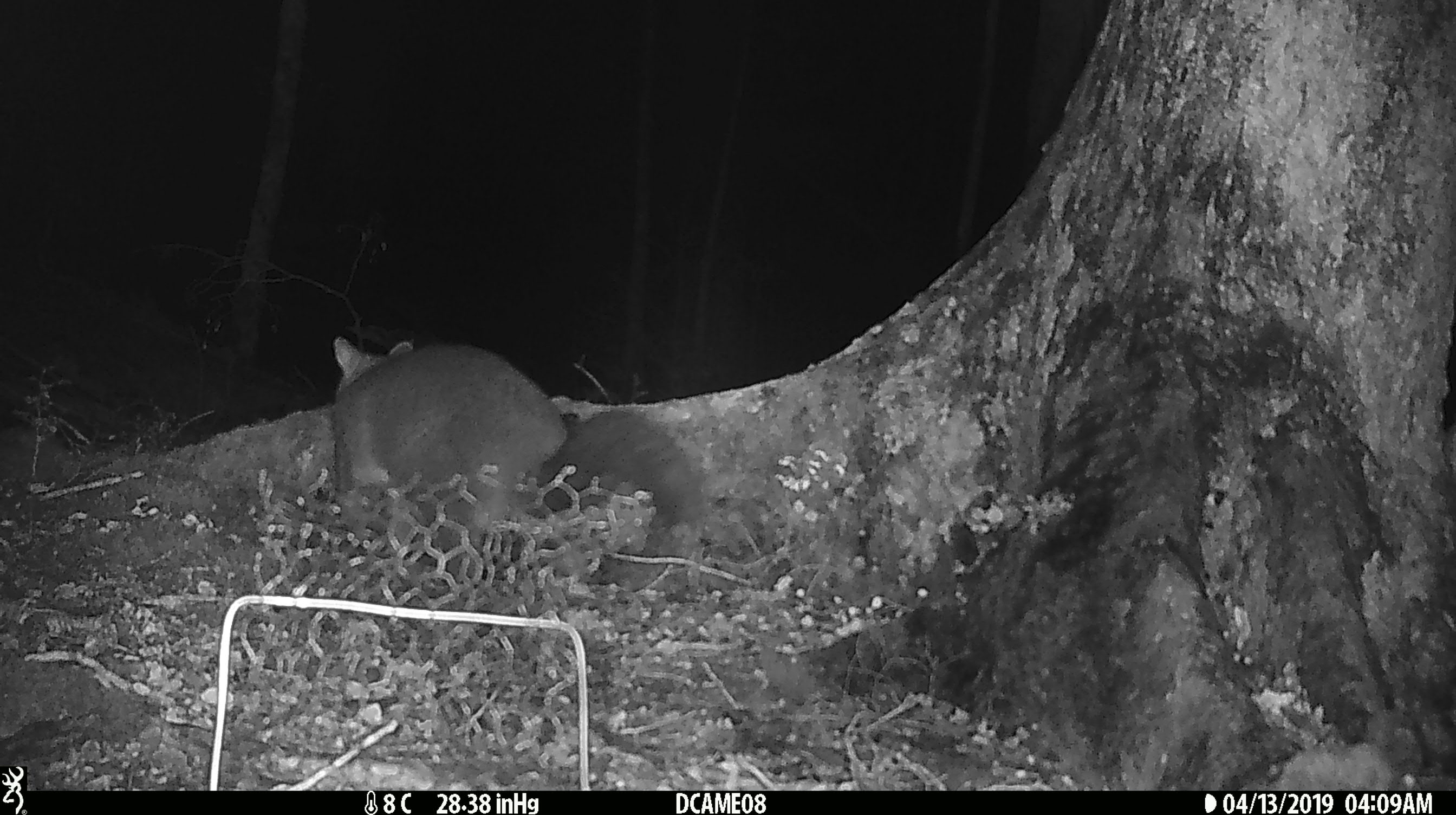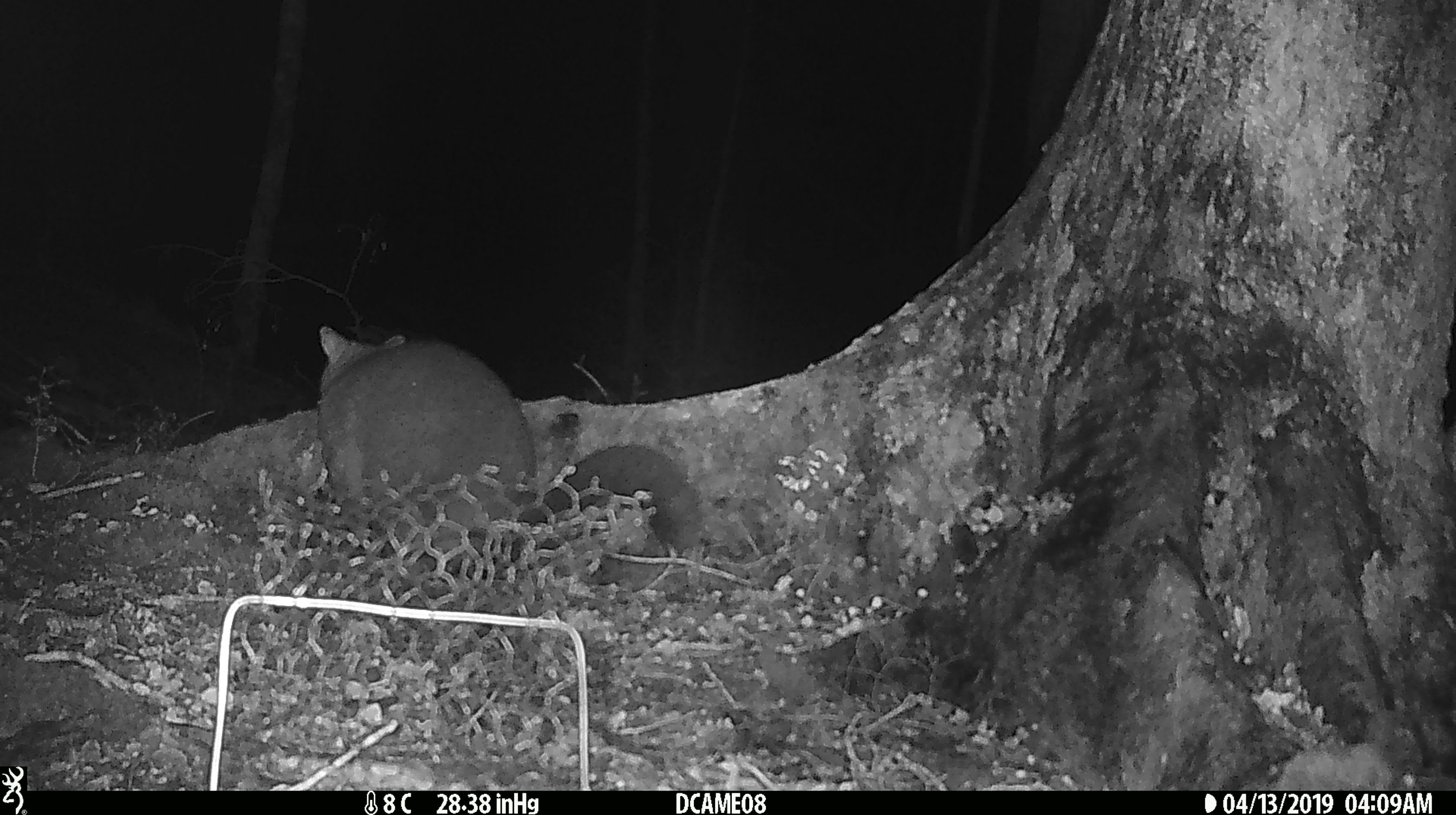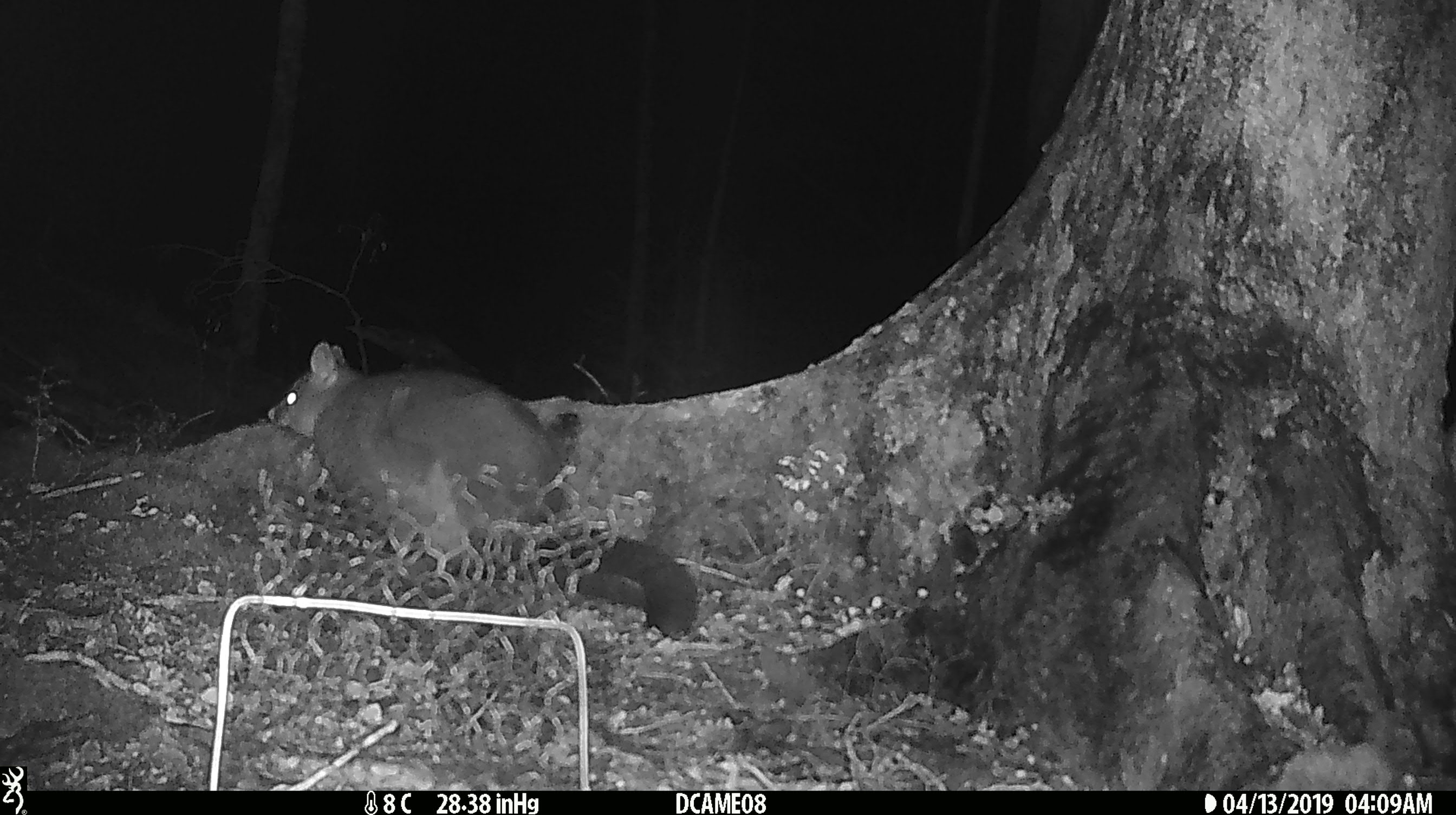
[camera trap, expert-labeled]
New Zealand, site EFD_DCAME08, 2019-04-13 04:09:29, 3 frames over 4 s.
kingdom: Animalia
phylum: Chordata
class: Mammalia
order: Diprotodontia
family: Phalangeridae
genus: Trichosurus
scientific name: Trichosurus vulpecula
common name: common brushtail possum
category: possum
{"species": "possum (common brushtail possum) (Trichosurus vulpecula)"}